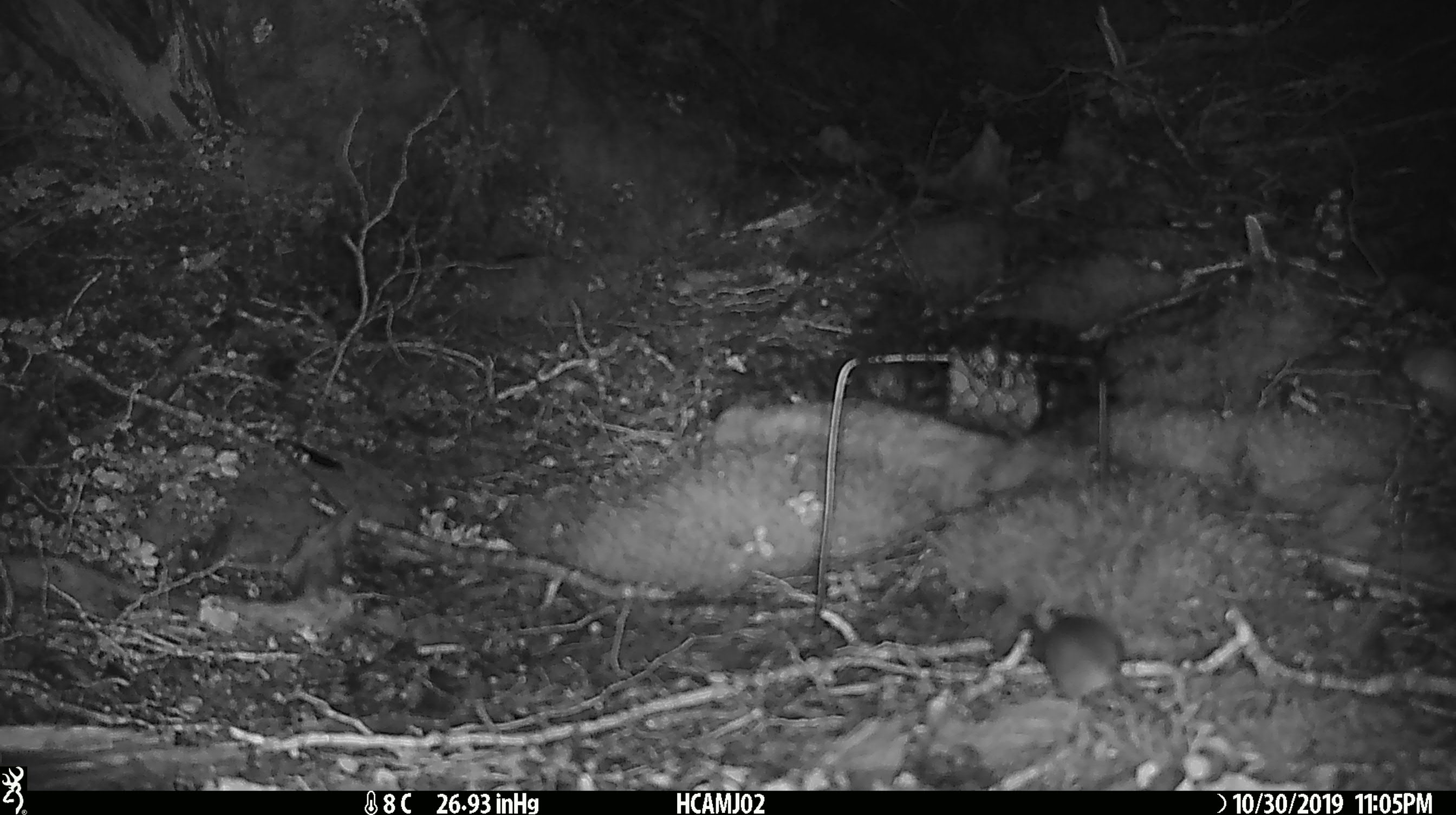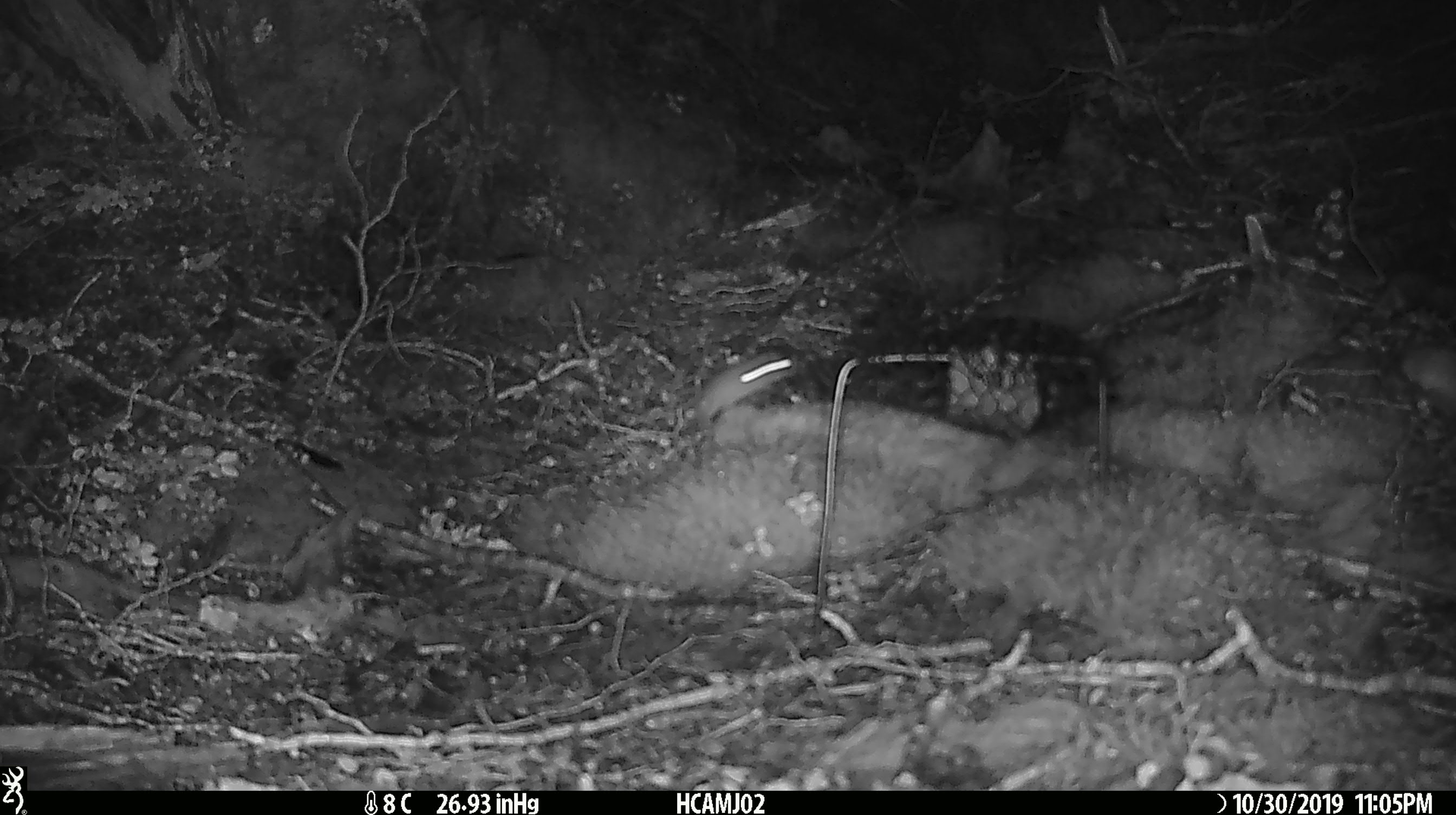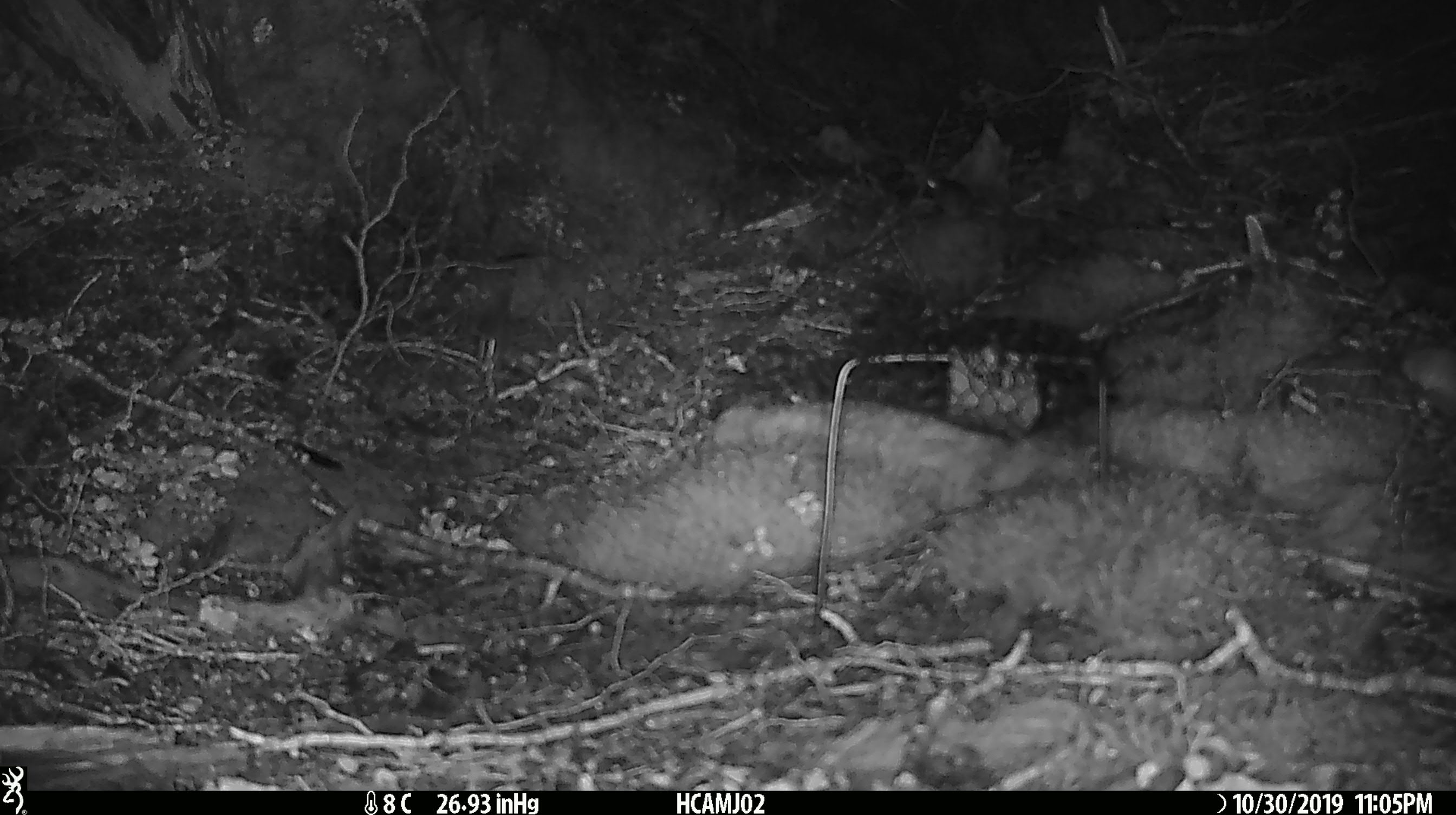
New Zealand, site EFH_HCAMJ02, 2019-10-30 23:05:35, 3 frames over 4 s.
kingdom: Animalia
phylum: Chordata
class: Mammalia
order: Rodentia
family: Muridae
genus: Mus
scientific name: Mus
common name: mouse